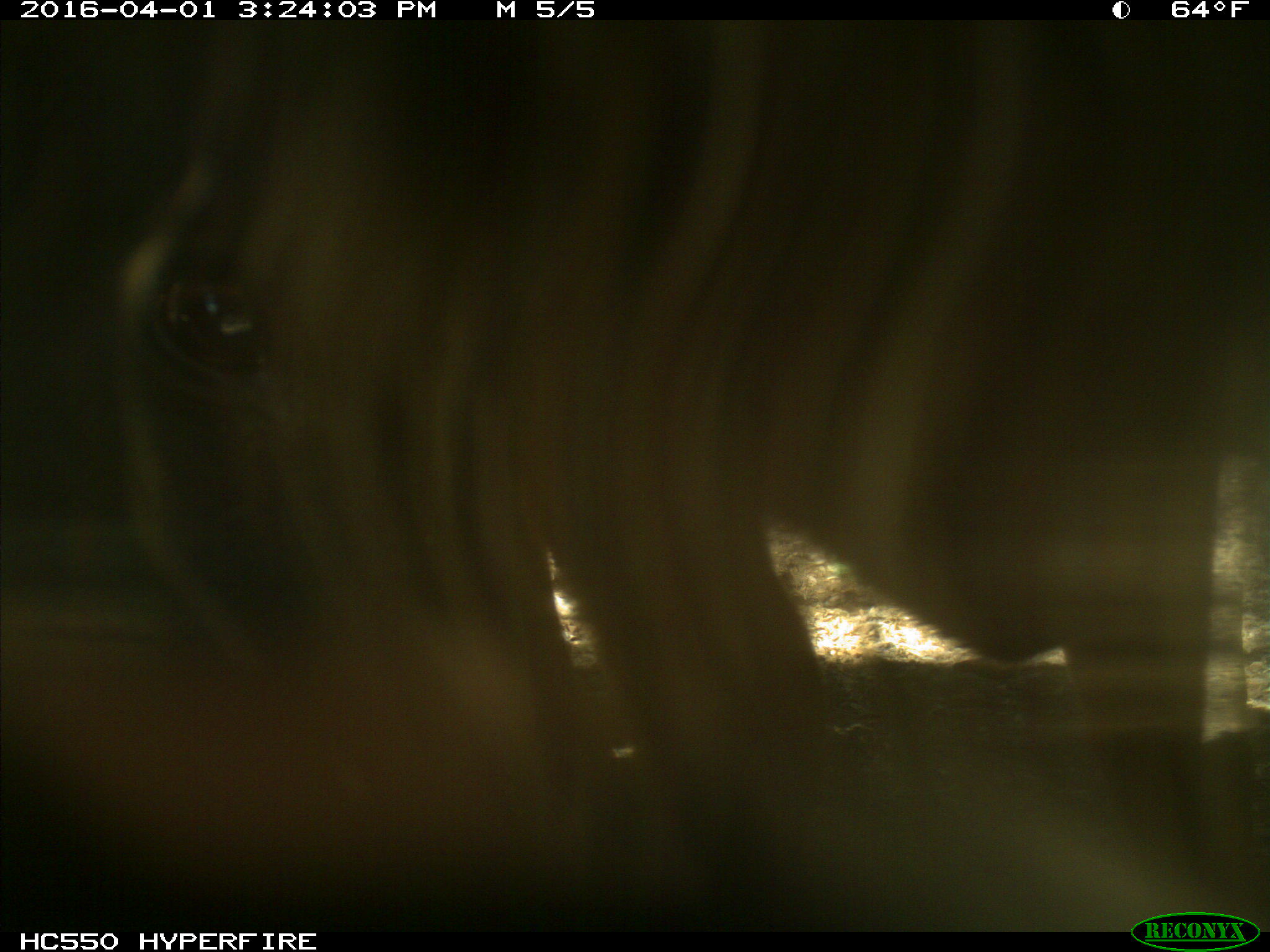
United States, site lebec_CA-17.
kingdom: Animalia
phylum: Chordata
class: Mammalia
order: Artiodactyla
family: Bovidae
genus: Bos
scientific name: Bos taurus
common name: domestic cow